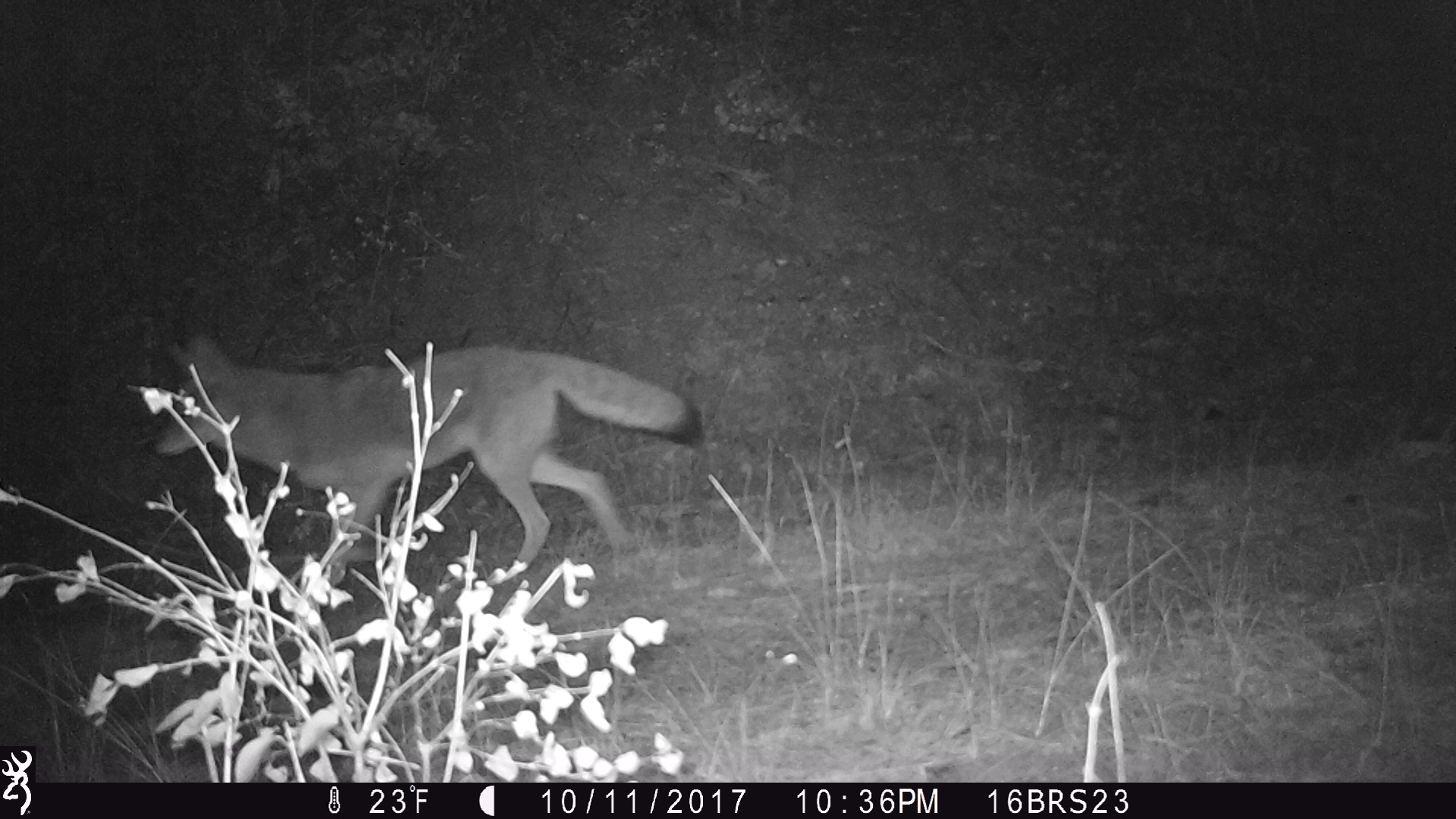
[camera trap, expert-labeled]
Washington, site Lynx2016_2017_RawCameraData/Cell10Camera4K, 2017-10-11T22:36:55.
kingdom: Animalia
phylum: Chordata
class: Mammalia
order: Carnivora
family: Canidae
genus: Canis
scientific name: Canis latrans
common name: coyote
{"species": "Canis latrans (coyote)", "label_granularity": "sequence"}